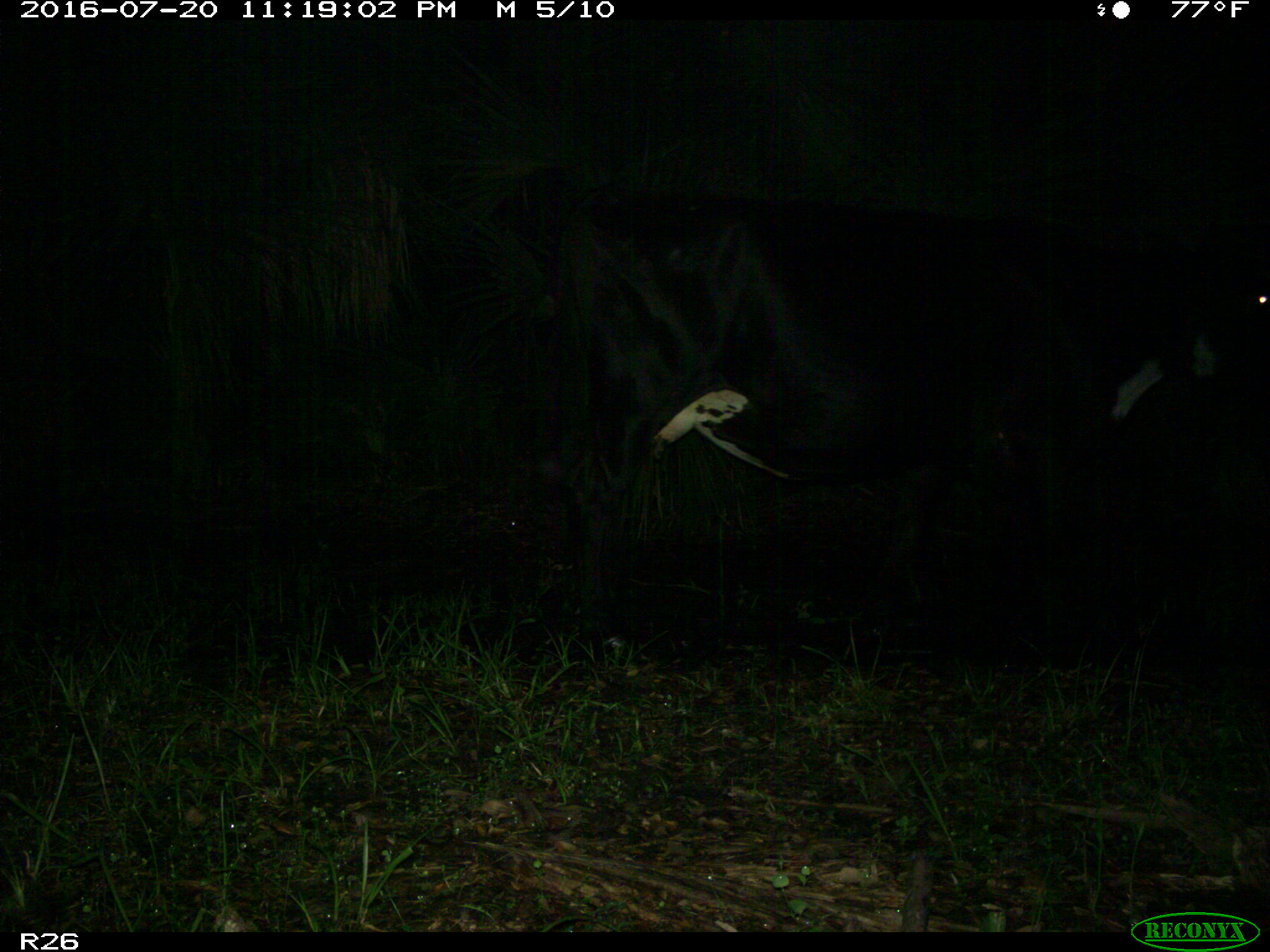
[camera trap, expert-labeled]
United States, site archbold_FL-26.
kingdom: Animalia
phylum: Chordata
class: Mammalia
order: Artiodactyla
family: Bovidae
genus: Bos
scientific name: Bos taurus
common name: domestic cow